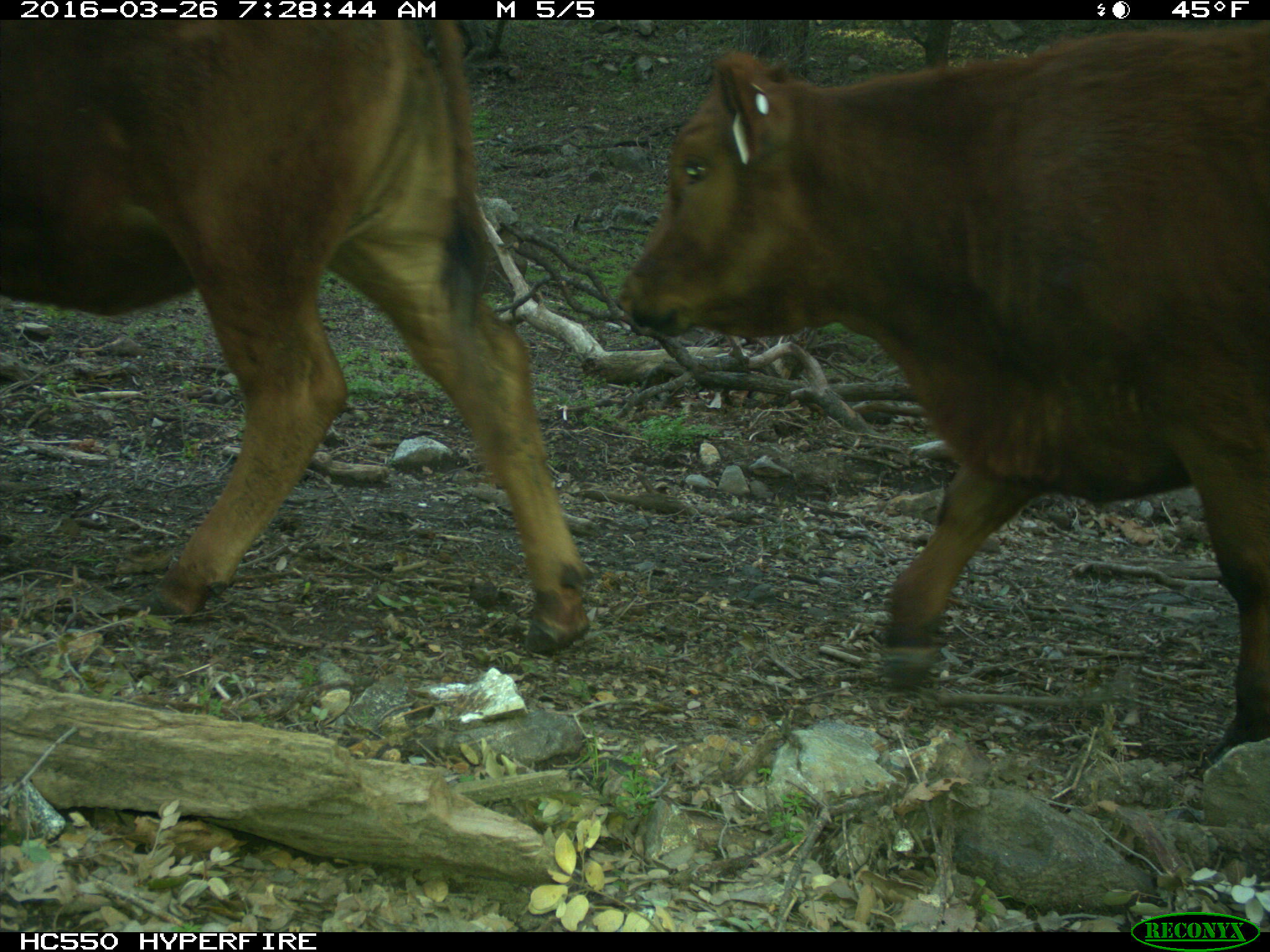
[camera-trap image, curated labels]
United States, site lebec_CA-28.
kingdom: Animalia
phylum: Chordata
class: Mammalia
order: Artiodactyla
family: Bovidae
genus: Bos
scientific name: Bos taurus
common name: domestic cow